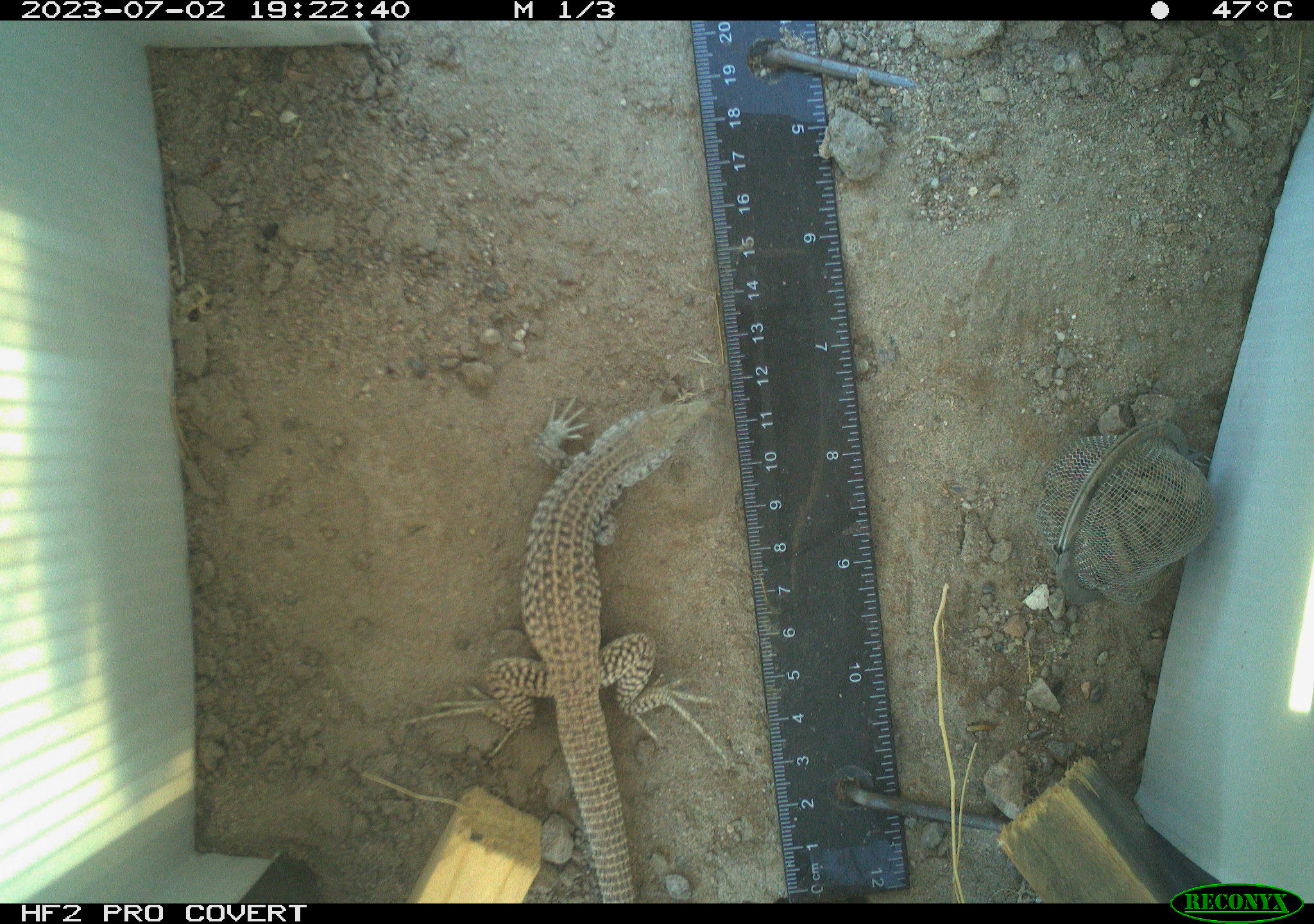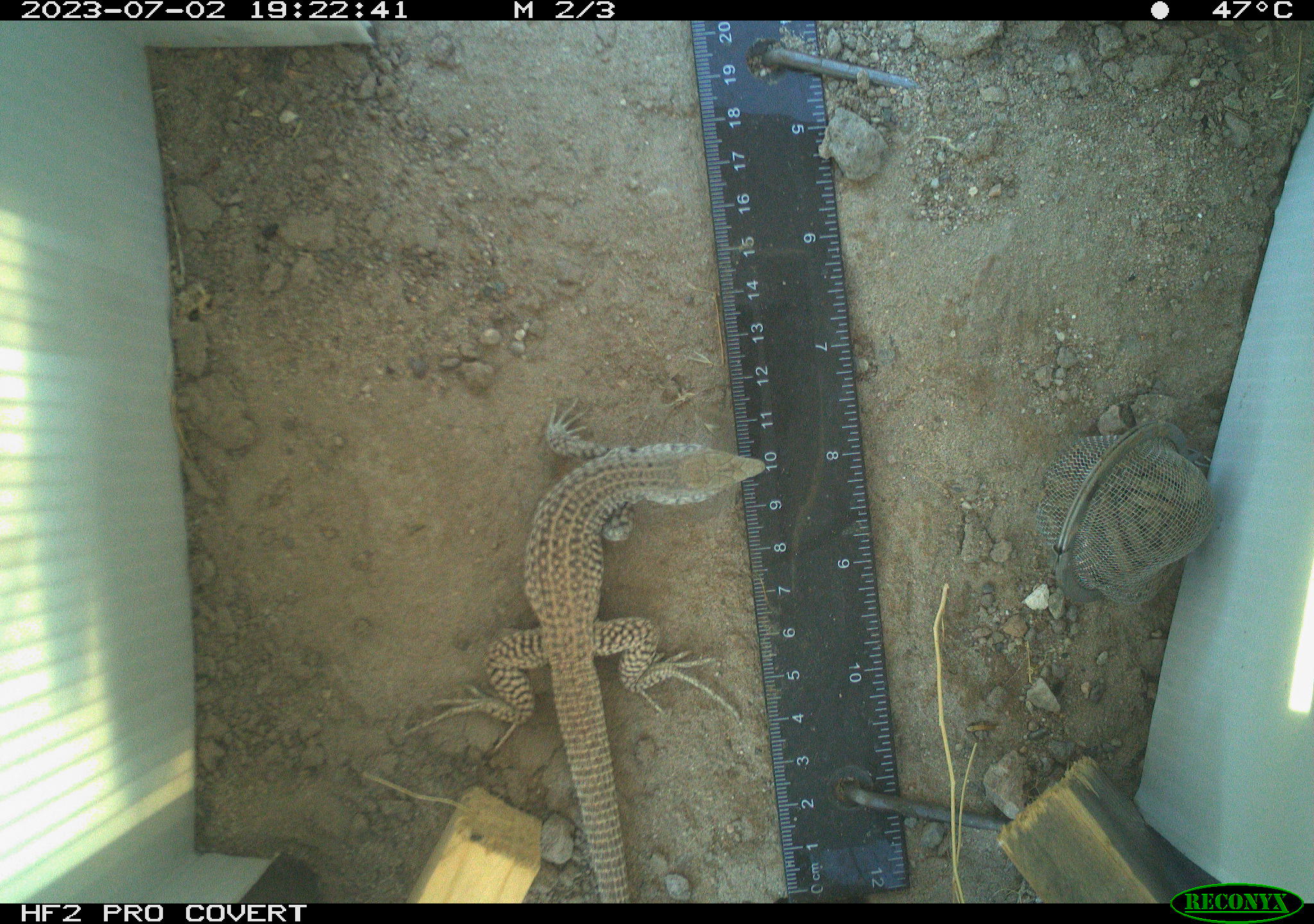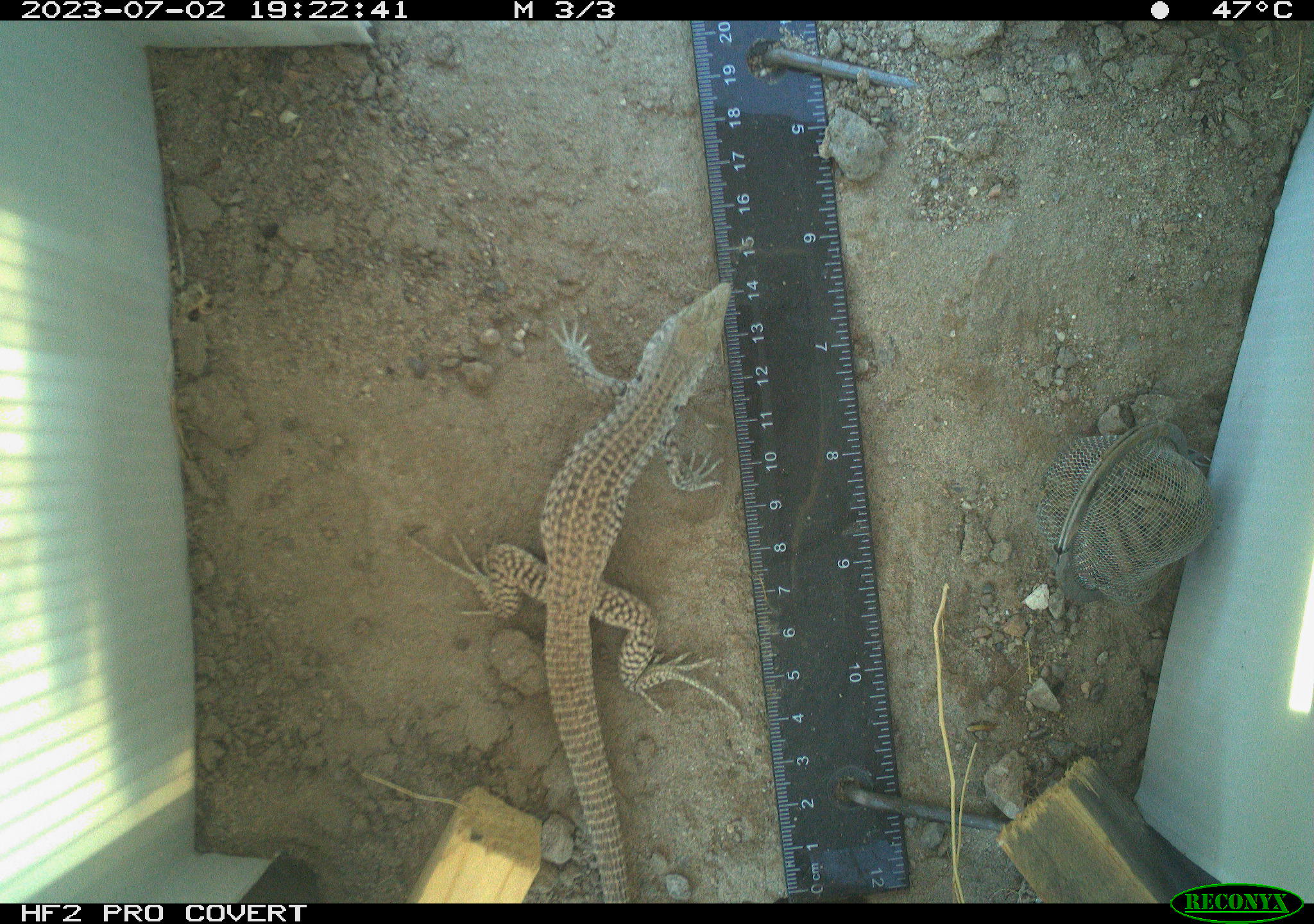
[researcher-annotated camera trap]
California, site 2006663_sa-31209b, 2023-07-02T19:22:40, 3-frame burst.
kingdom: Animalia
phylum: Chordata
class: Reptilia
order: Squamata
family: Teiidae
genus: Aspidoscelis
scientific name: Aspidoscelis tigris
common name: western whiptail